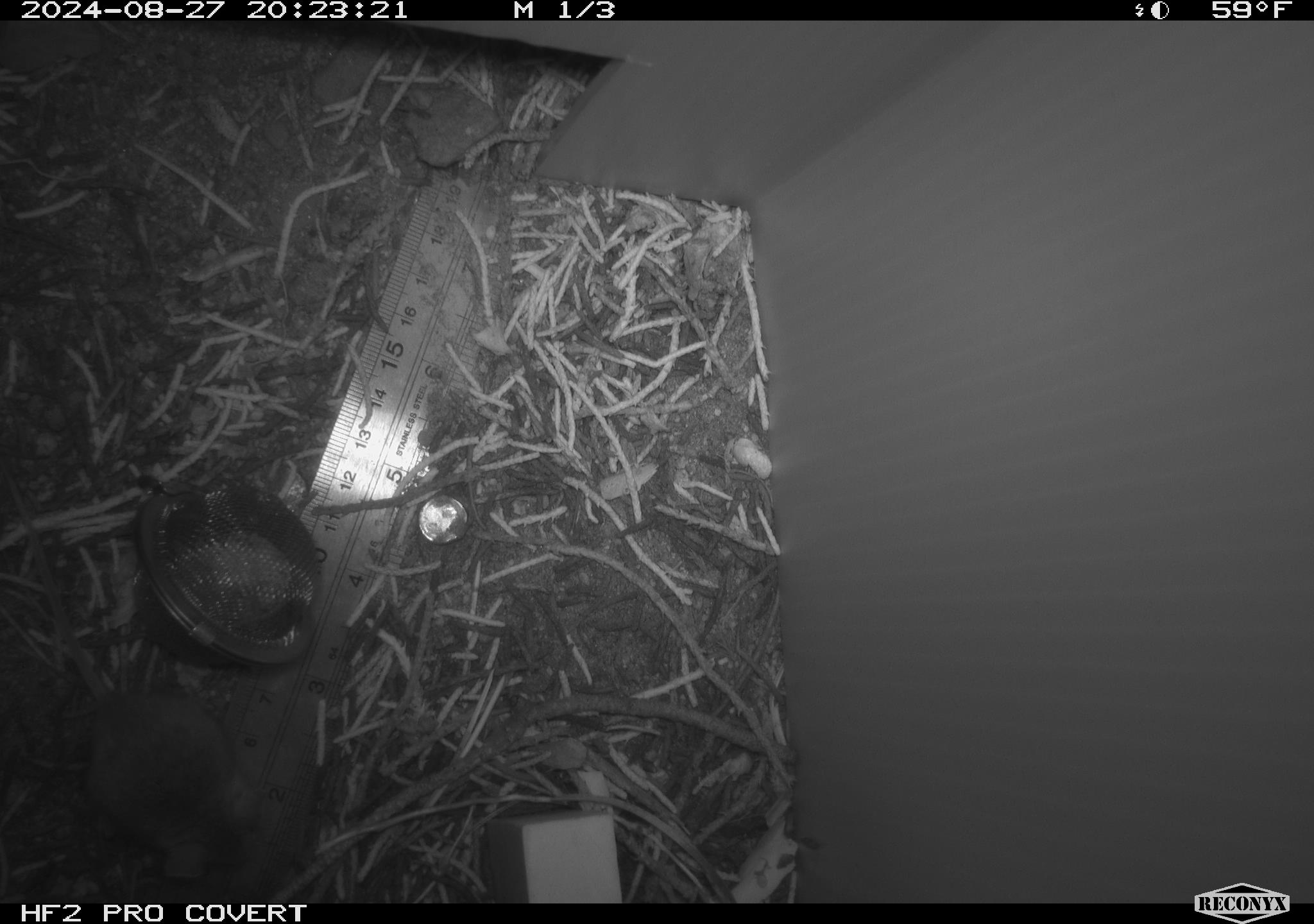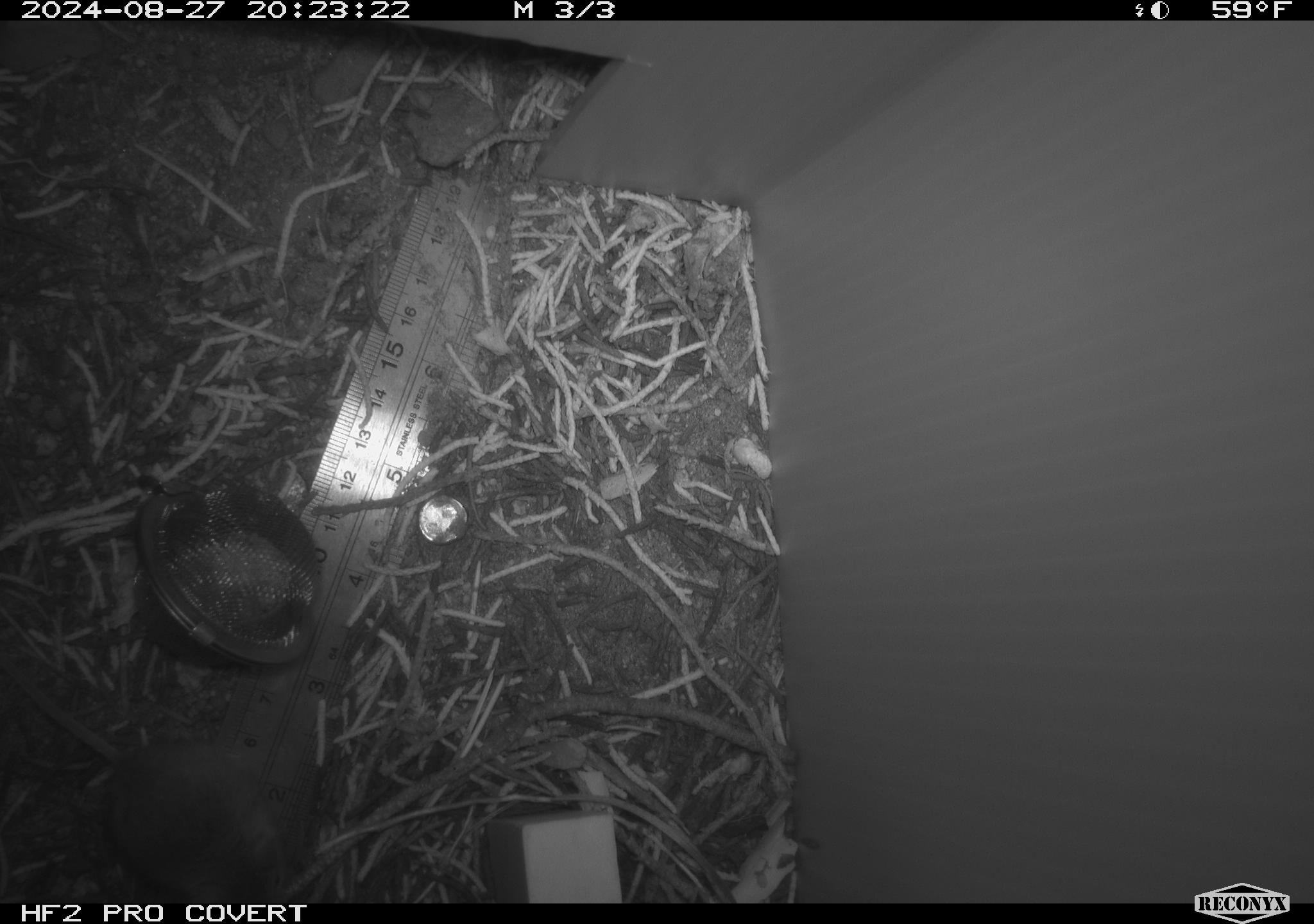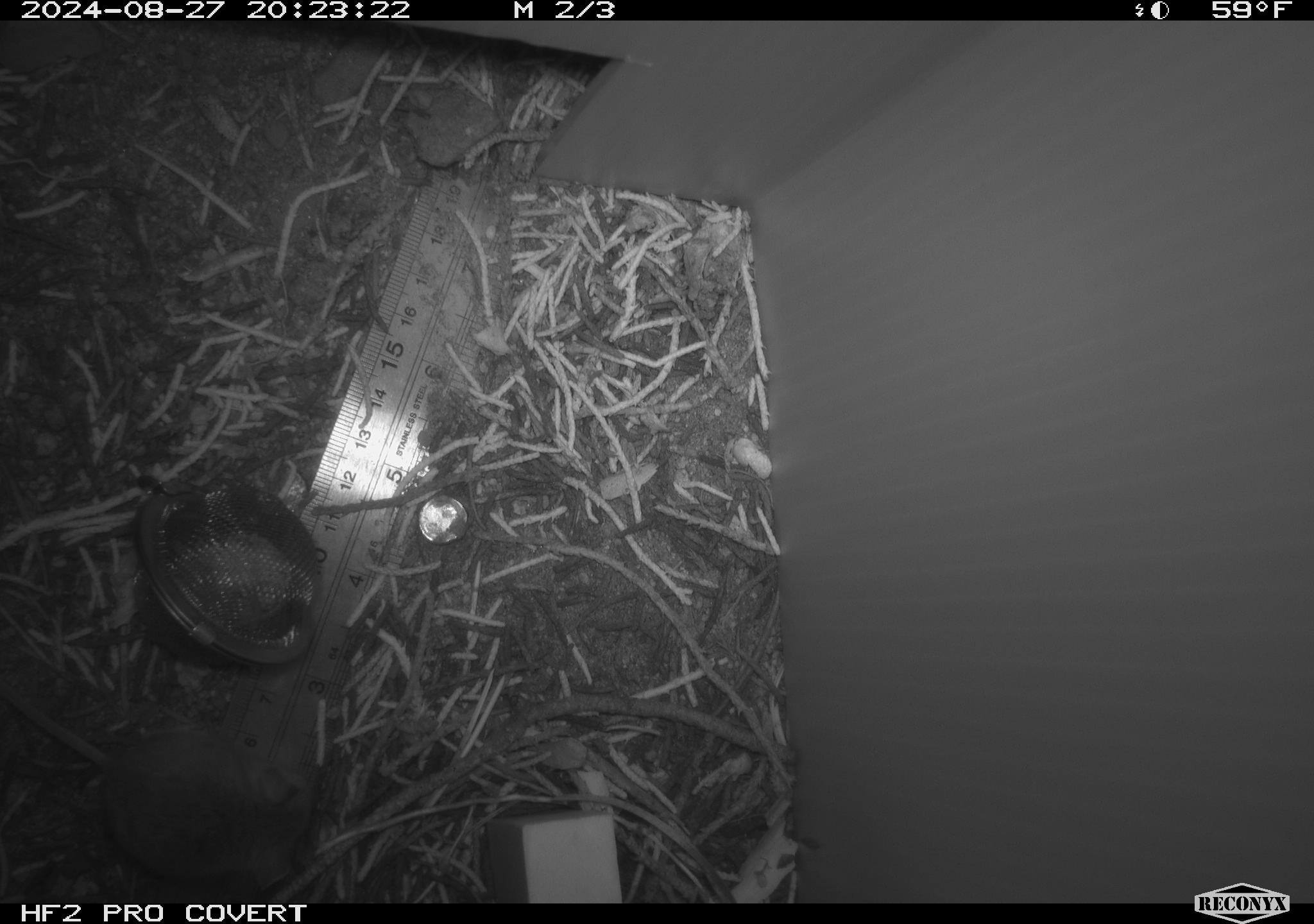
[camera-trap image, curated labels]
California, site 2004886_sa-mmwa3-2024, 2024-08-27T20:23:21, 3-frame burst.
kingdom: Animalia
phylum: Chordata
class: Mammalia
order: Rodentia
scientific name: Rodentia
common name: mouse species